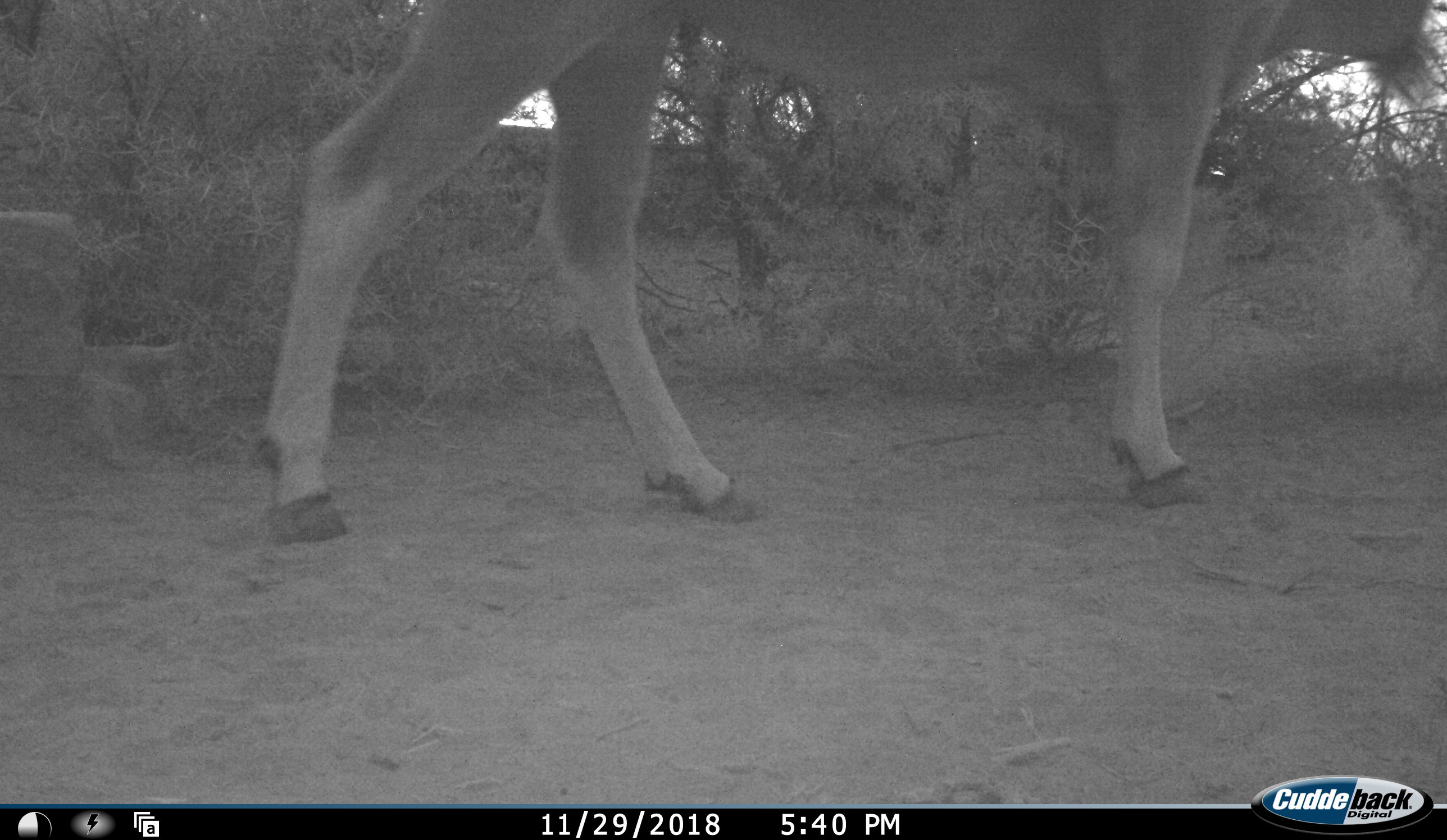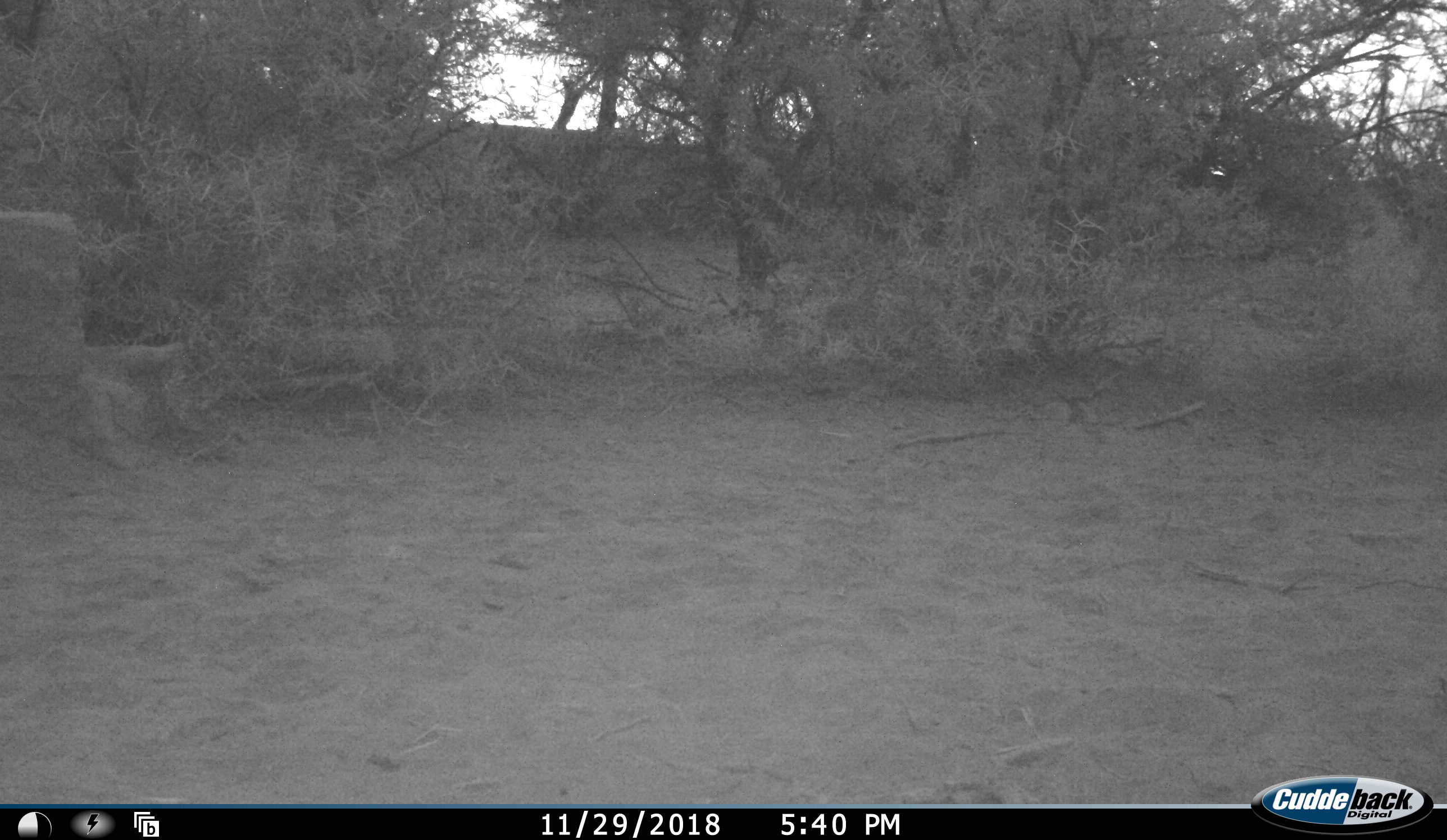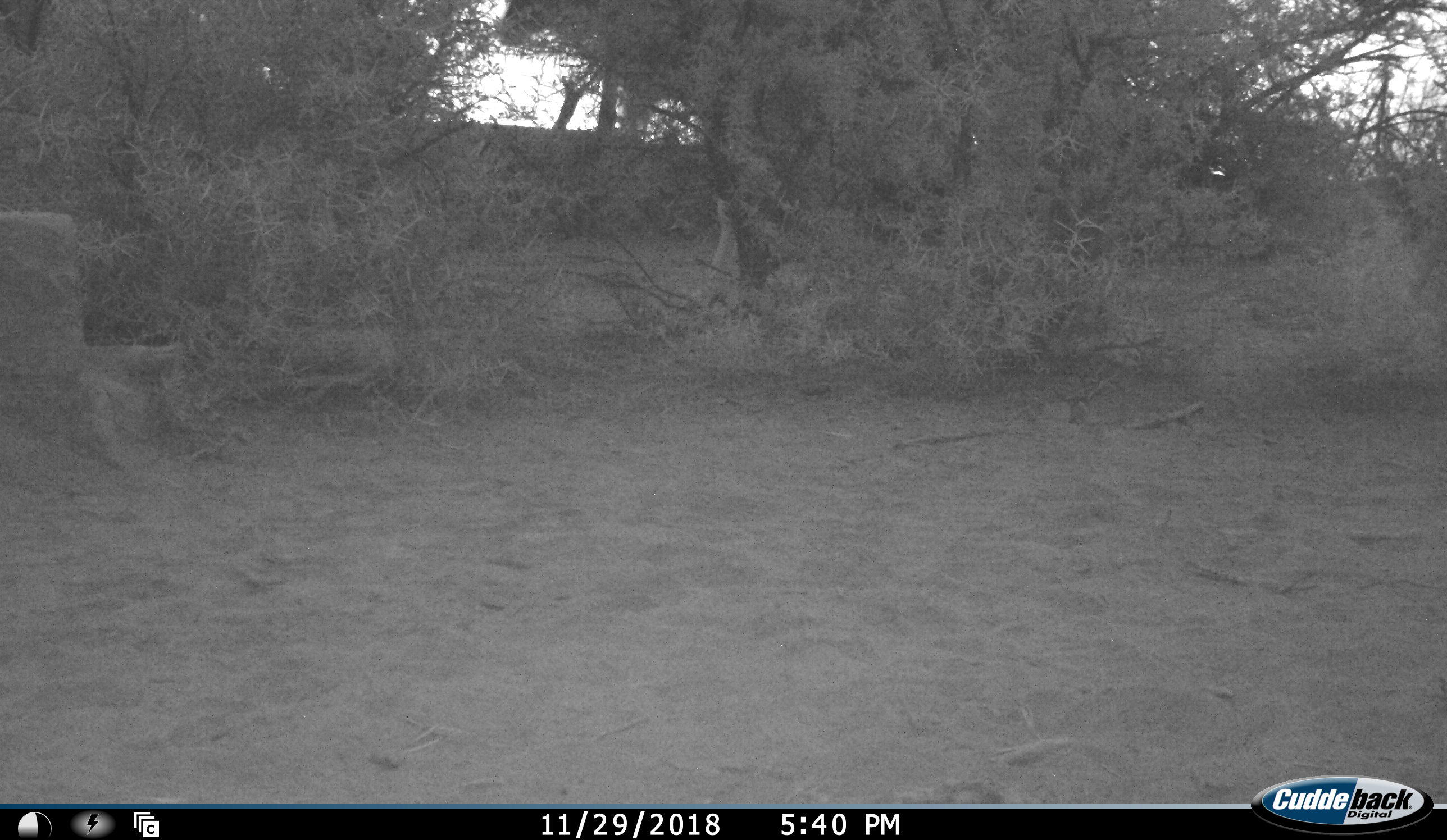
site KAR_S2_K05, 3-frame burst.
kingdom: Animalia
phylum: Chordata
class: Mammalia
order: Artiodactyla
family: Bovidae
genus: Tragelaphus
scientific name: Tragelaphus oryx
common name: eland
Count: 1.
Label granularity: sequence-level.